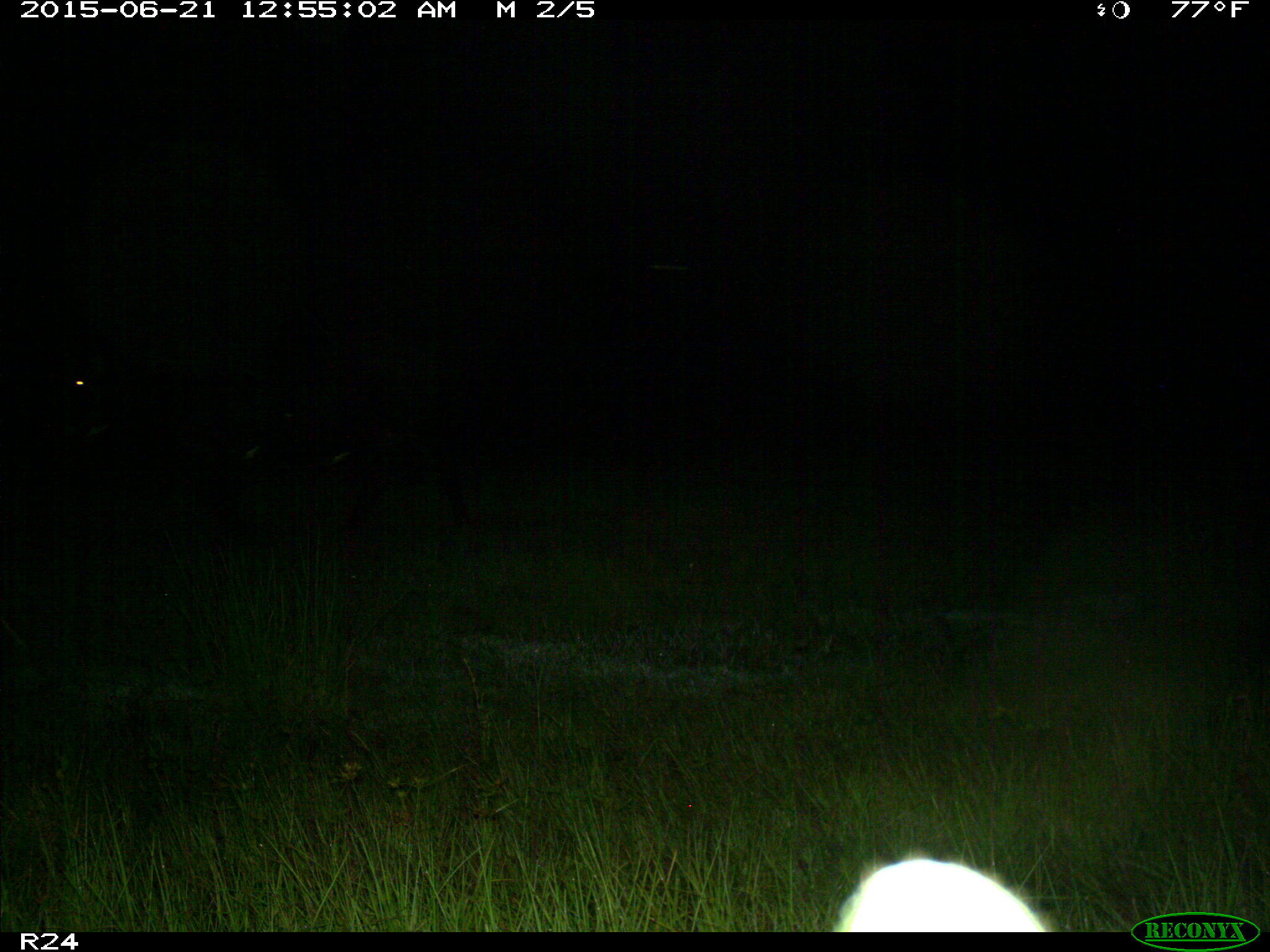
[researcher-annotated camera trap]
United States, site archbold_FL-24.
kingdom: Animalia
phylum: Chordata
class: Mammalia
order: Artiodactyla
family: Bovidae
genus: Bos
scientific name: Bos taurus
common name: domestic cow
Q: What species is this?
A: Bos taurus (domestic cow).